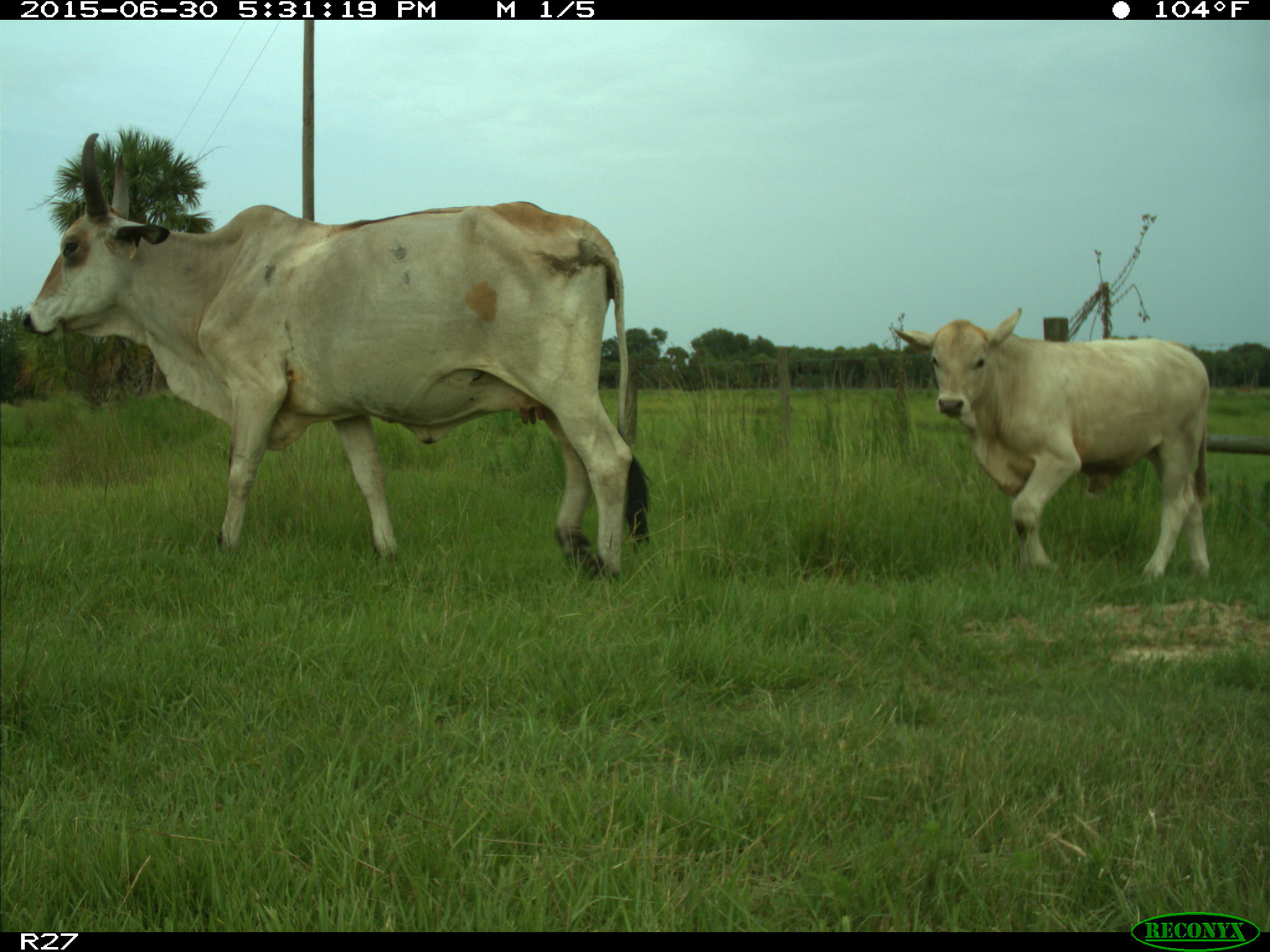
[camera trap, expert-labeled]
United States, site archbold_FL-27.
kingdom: Animalia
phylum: Chordata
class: Mammalia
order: Artiodactyla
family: Bovidae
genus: Bos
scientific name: Bos taurus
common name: domestic cow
Bos taurus (domestic cow).